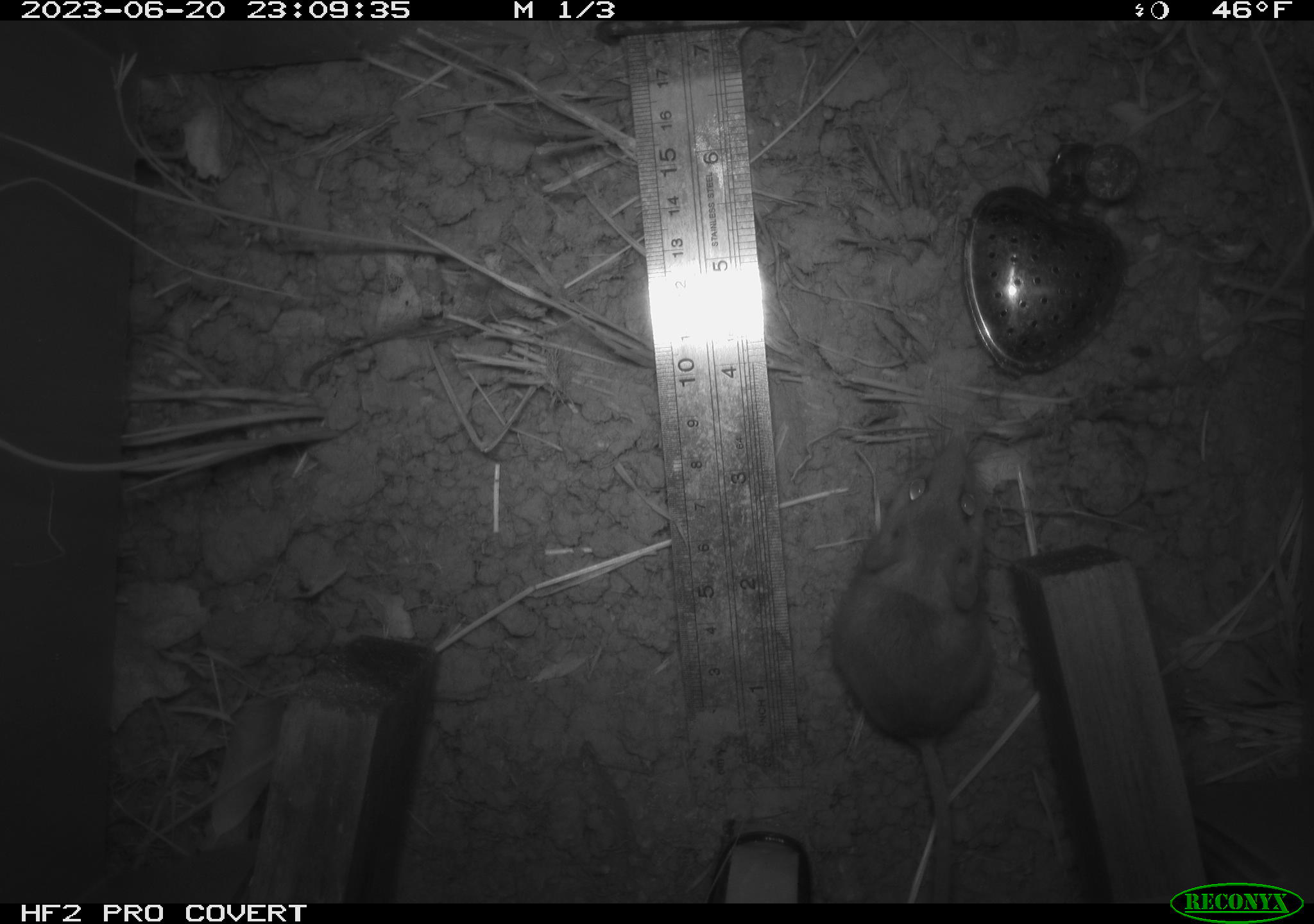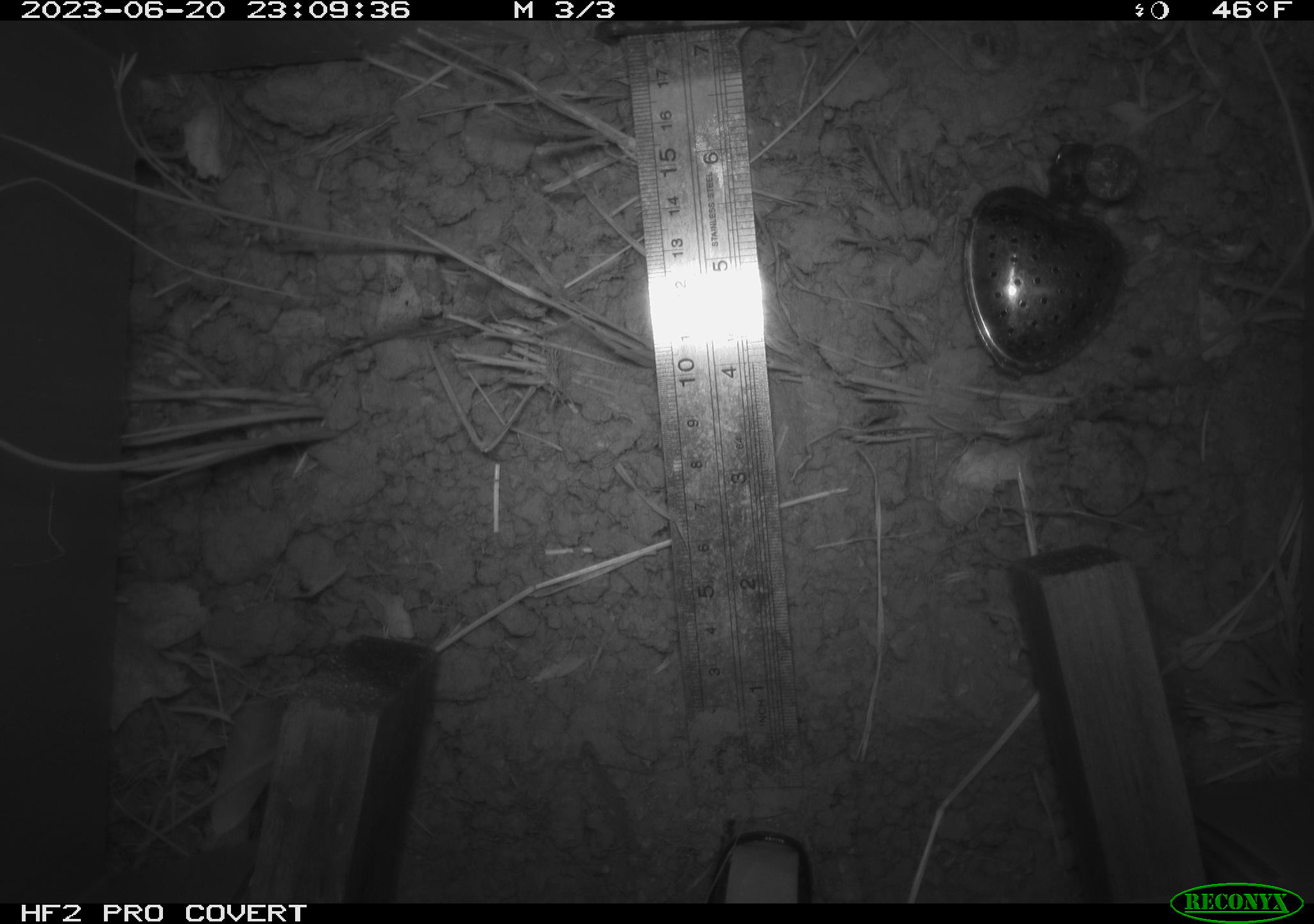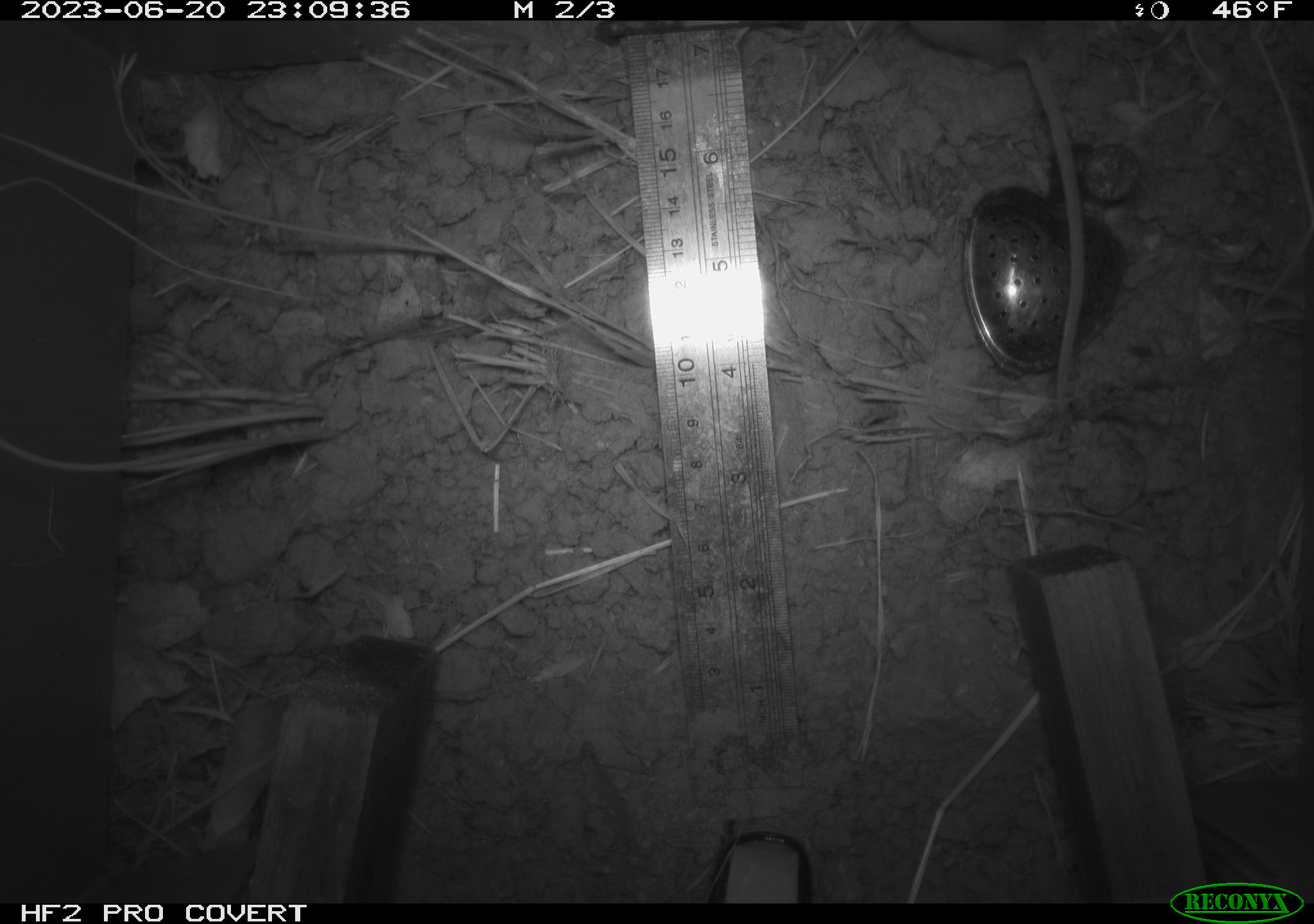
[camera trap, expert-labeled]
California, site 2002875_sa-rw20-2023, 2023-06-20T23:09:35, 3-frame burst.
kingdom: Animalia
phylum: Chordata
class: Mammalia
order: Rodentia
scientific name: Rodentia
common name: mouse species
Mouse species (Rodentia).